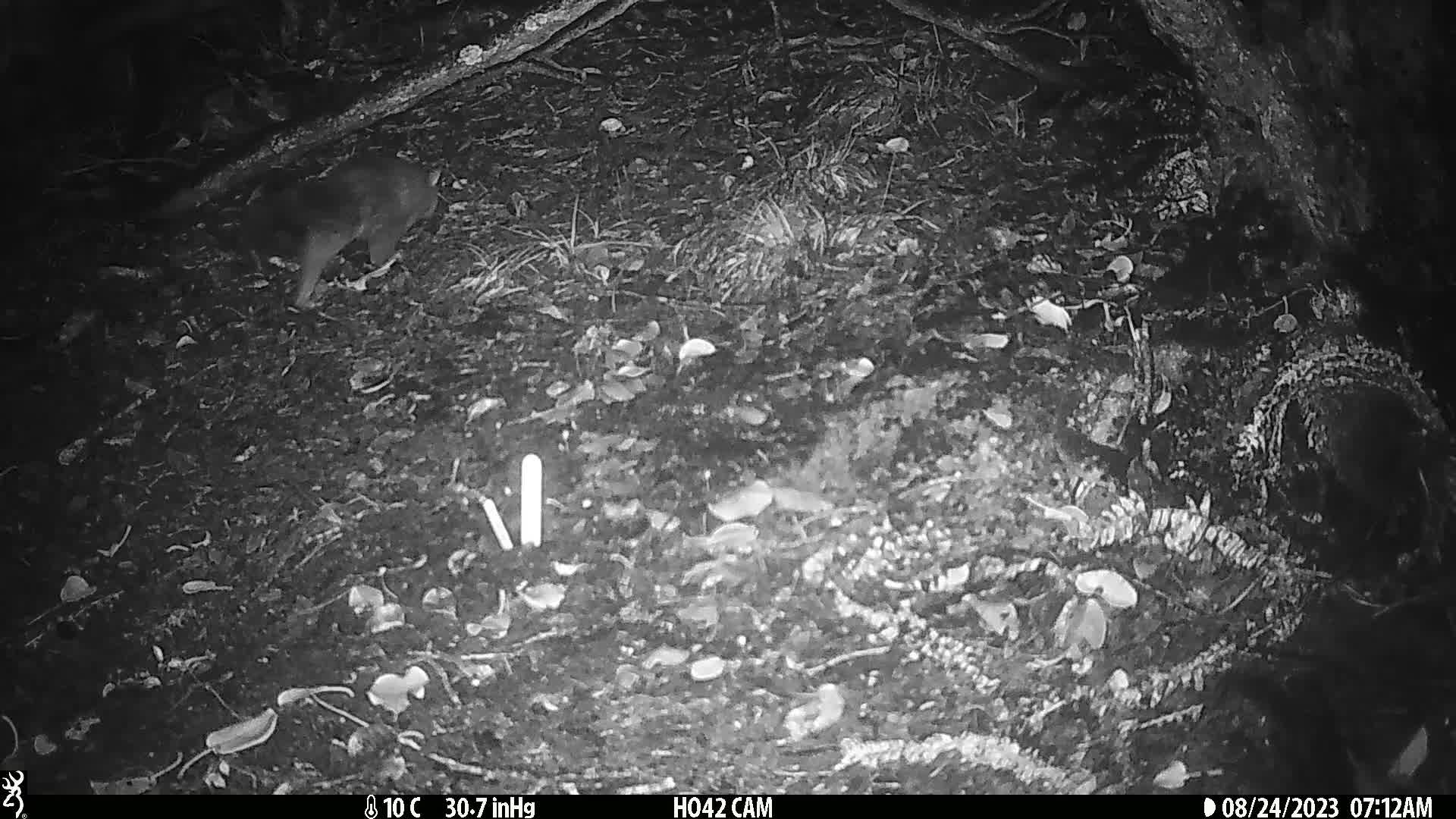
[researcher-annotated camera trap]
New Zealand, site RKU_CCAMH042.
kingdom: Animalia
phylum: Chordata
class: Mammalia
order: Diprotodontia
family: Phalangeridae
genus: Trichosurus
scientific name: Trichosurus vulpecula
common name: common brushtail possum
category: possum